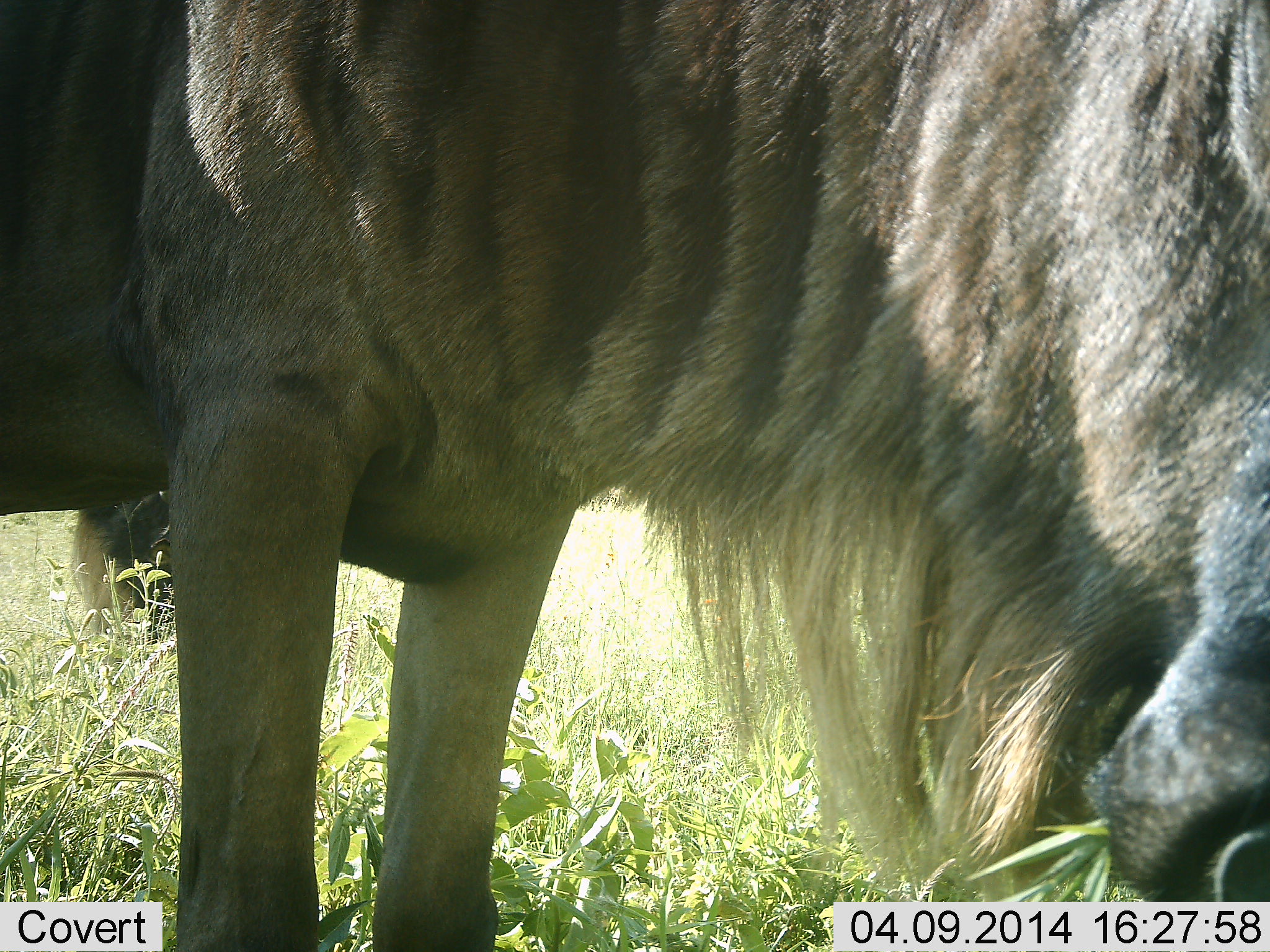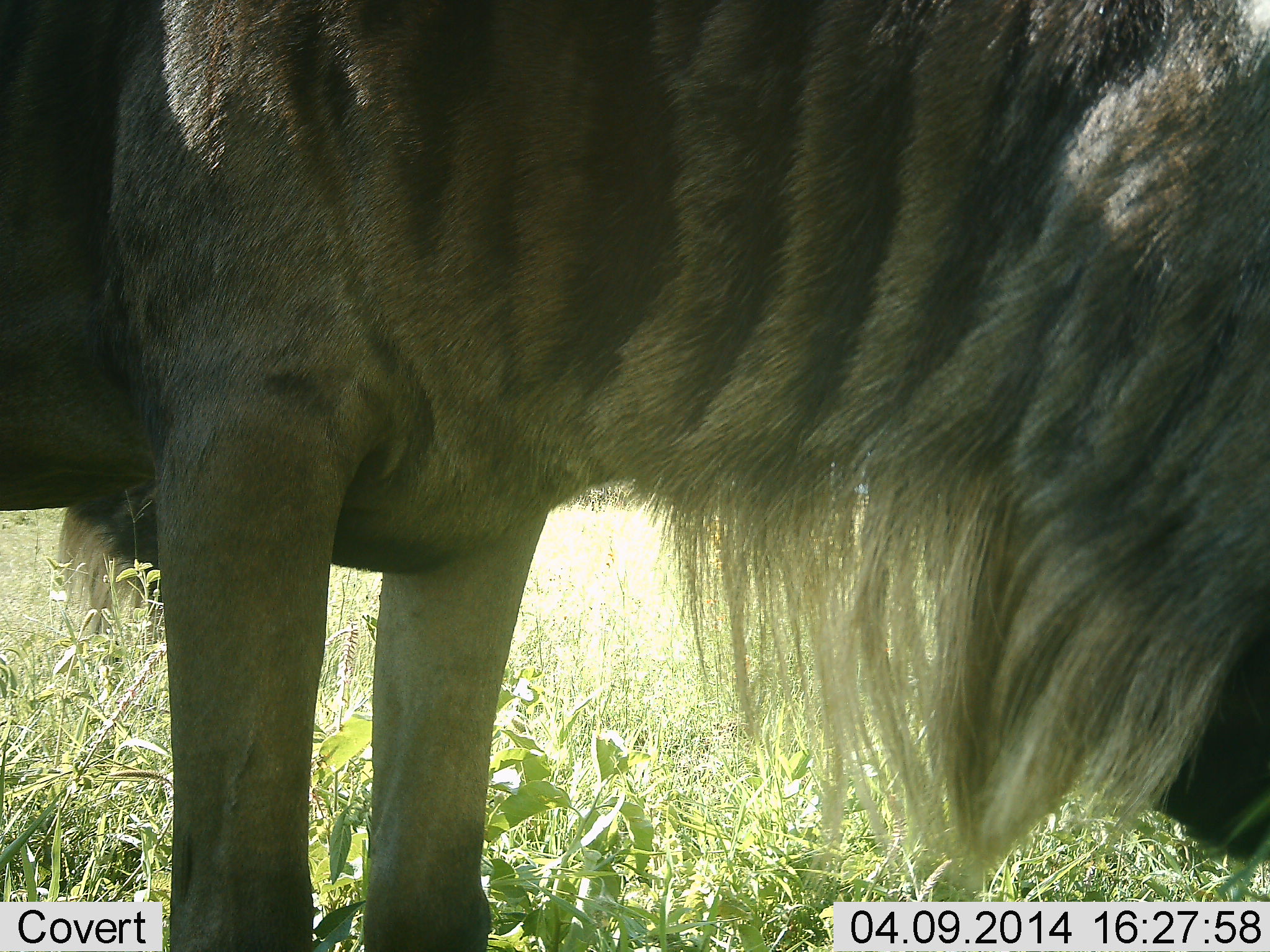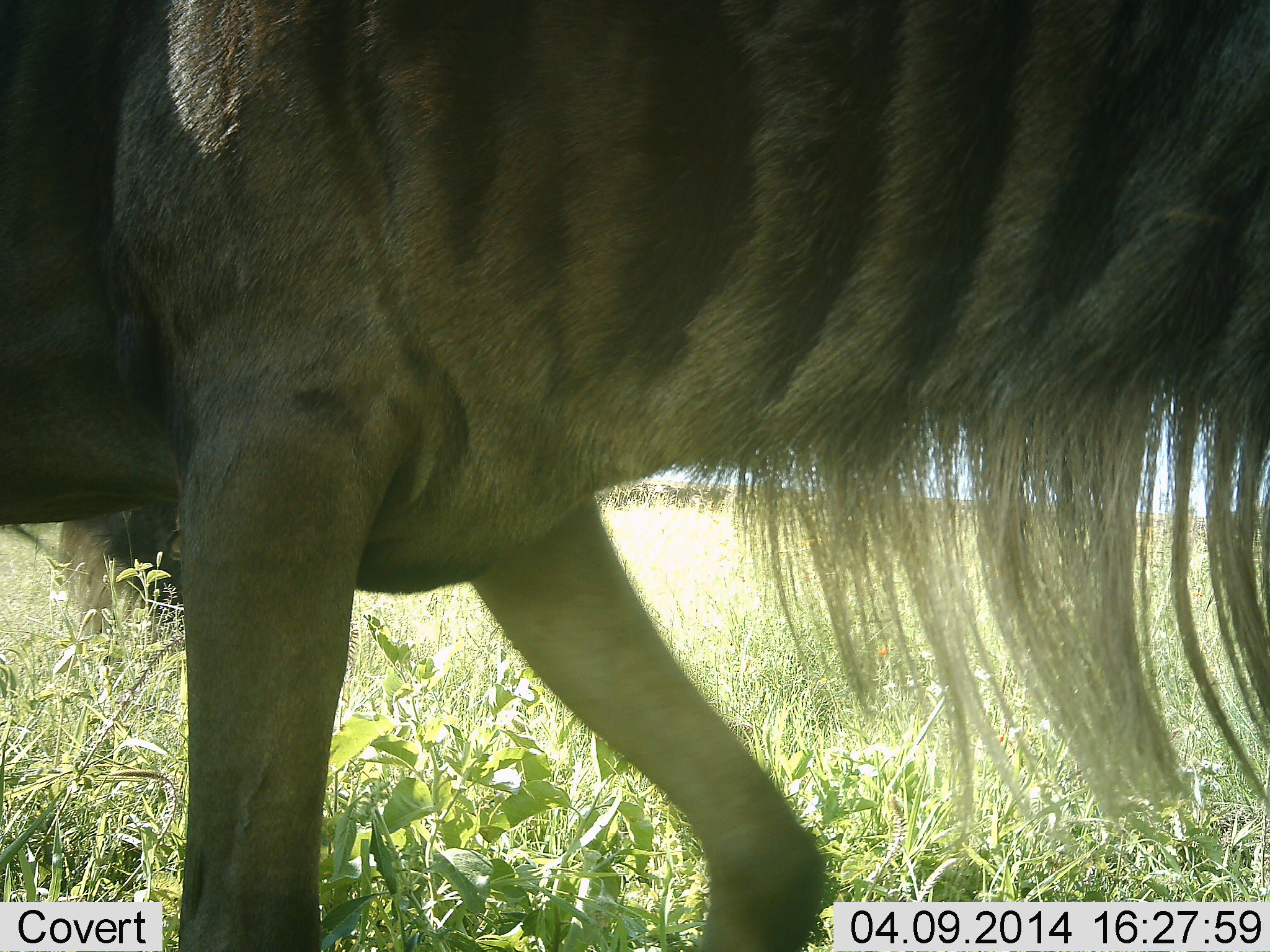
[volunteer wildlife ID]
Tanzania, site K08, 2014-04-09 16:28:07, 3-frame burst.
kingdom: Animalia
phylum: Chordata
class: Mammalia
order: Artiodactyla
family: Bovidae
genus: Connochaetes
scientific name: Connochaetes taurinus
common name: blue wildebeest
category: wildebeest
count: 1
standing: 40%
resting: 10%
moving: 0%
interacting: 0%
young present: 0%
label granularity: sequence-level